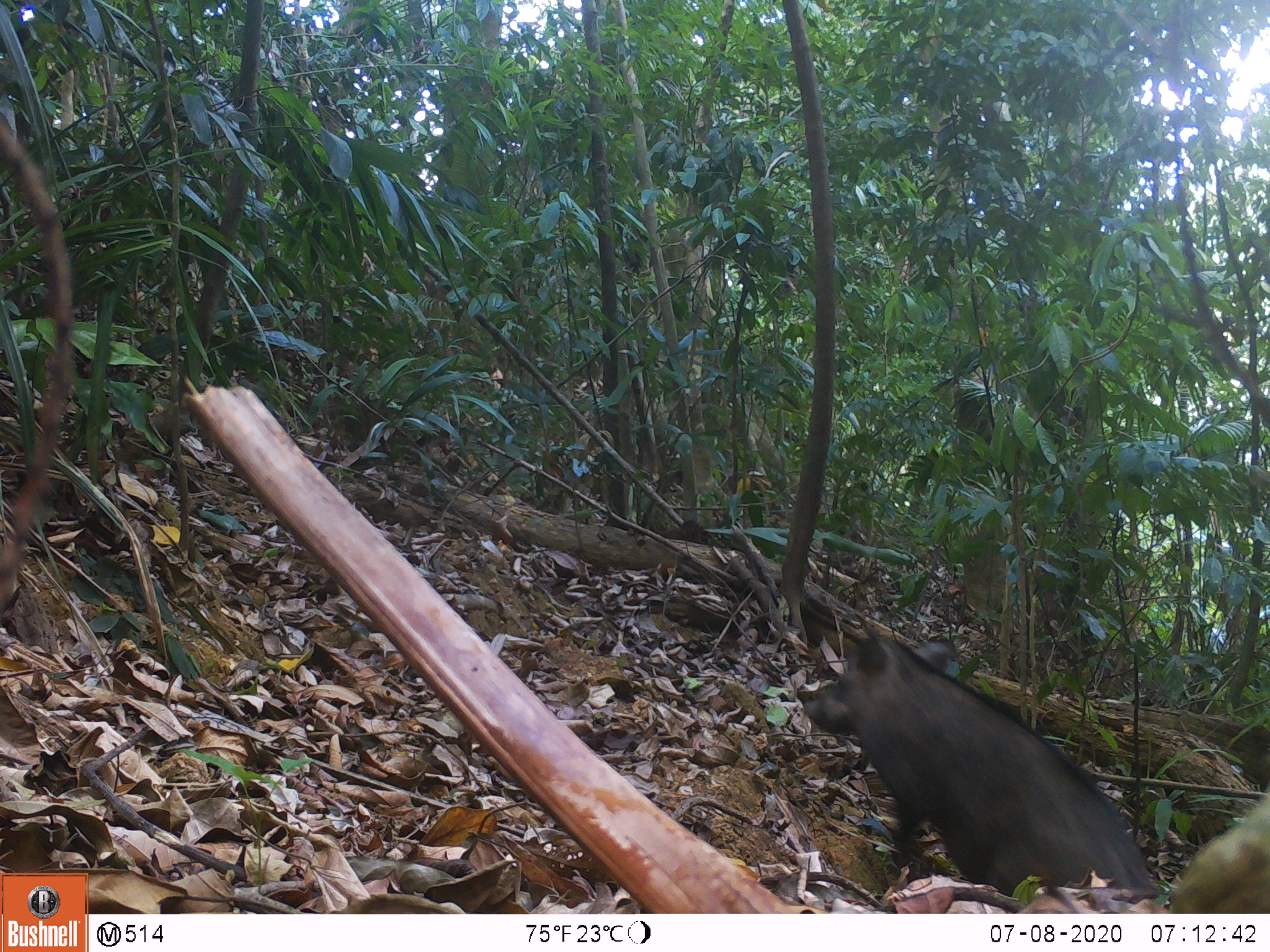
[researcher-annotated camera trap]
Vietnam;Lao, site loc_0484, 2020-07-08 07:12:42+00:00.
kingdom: Animalia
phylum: Chordata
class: Mammalia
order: Artiodactyla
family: Suidae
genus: Sus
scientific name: Sus scrofa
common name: eurasian wild pig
Eurasian wild pig (Sus scrofa). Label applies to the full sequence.